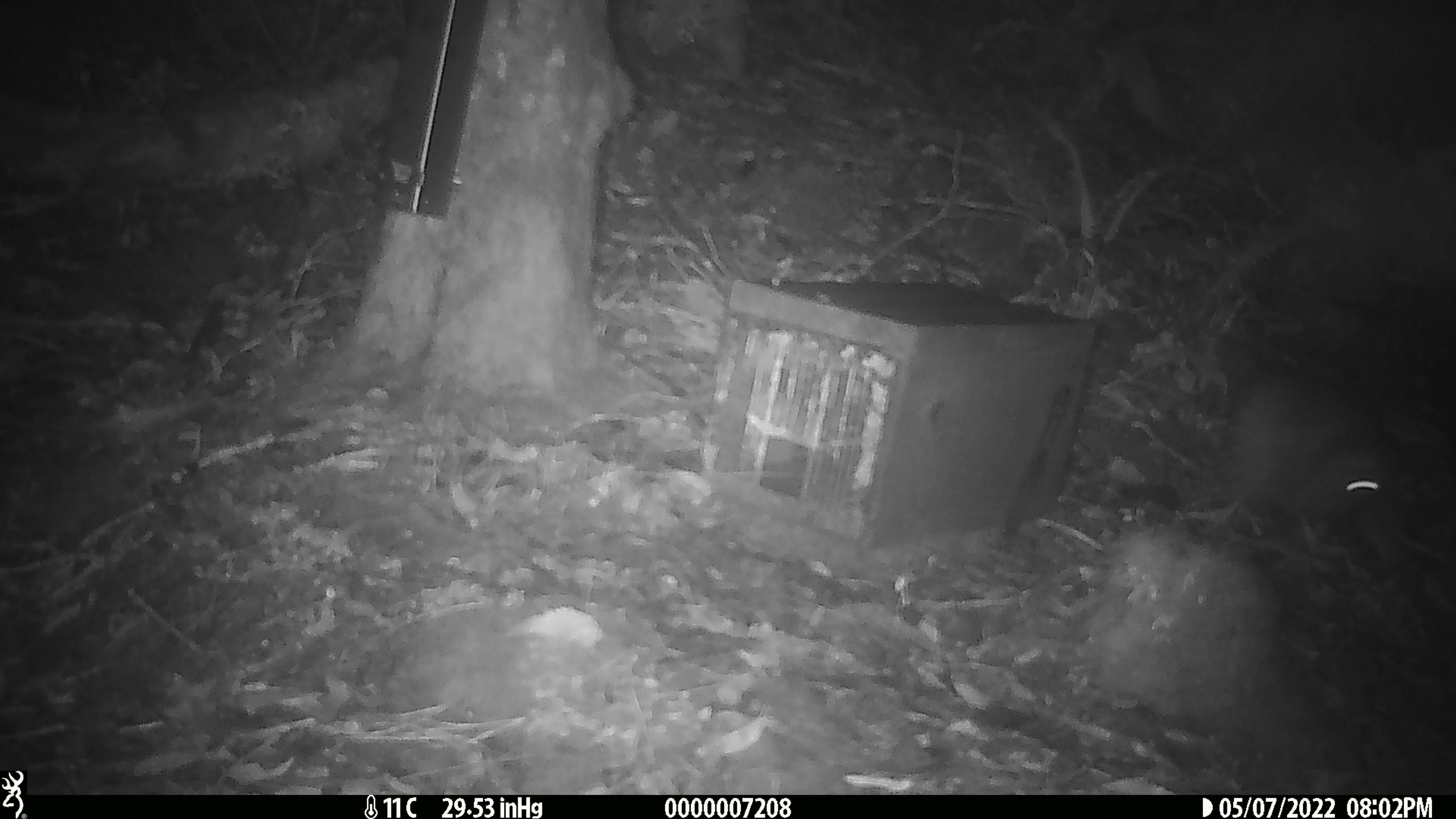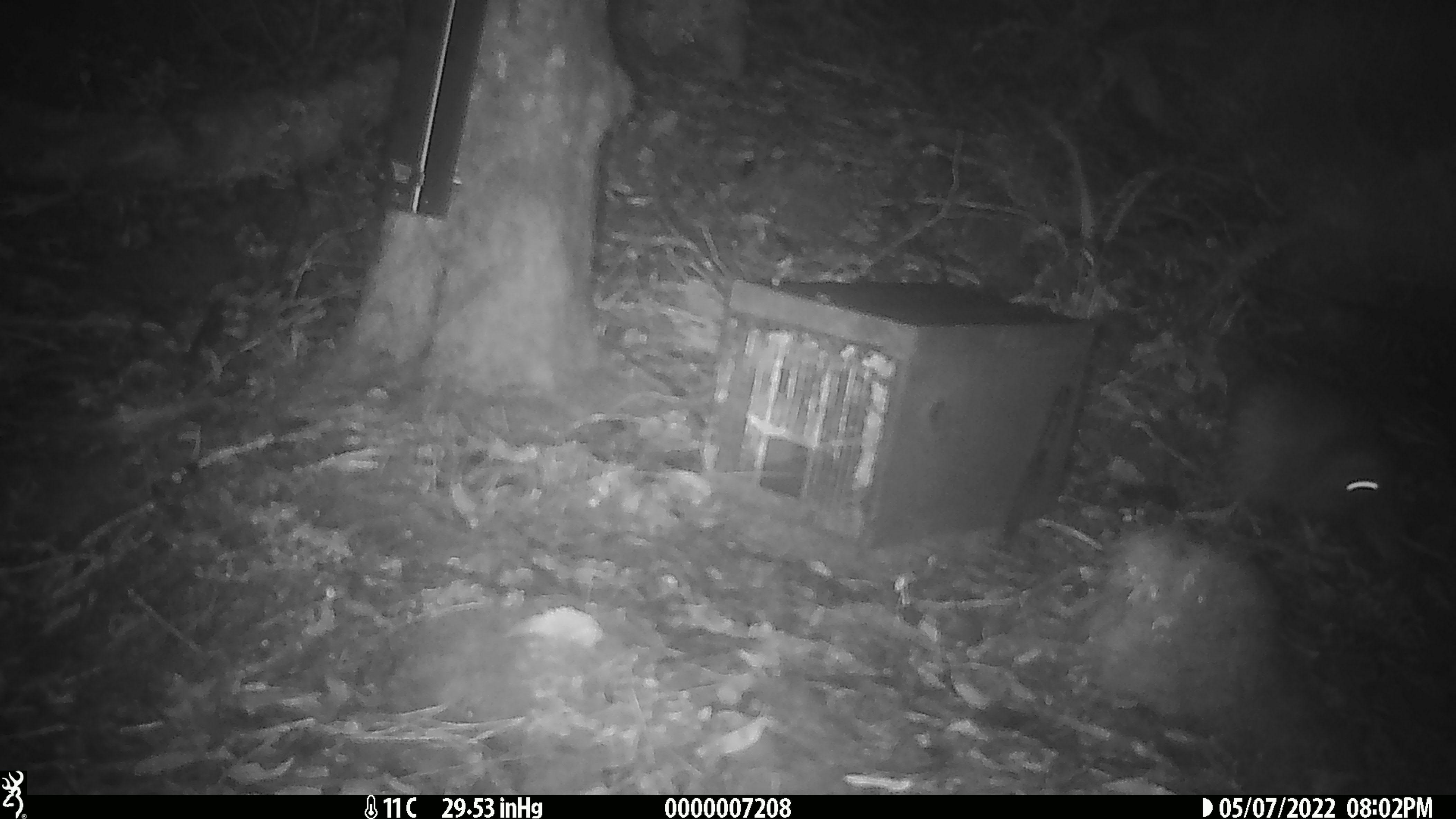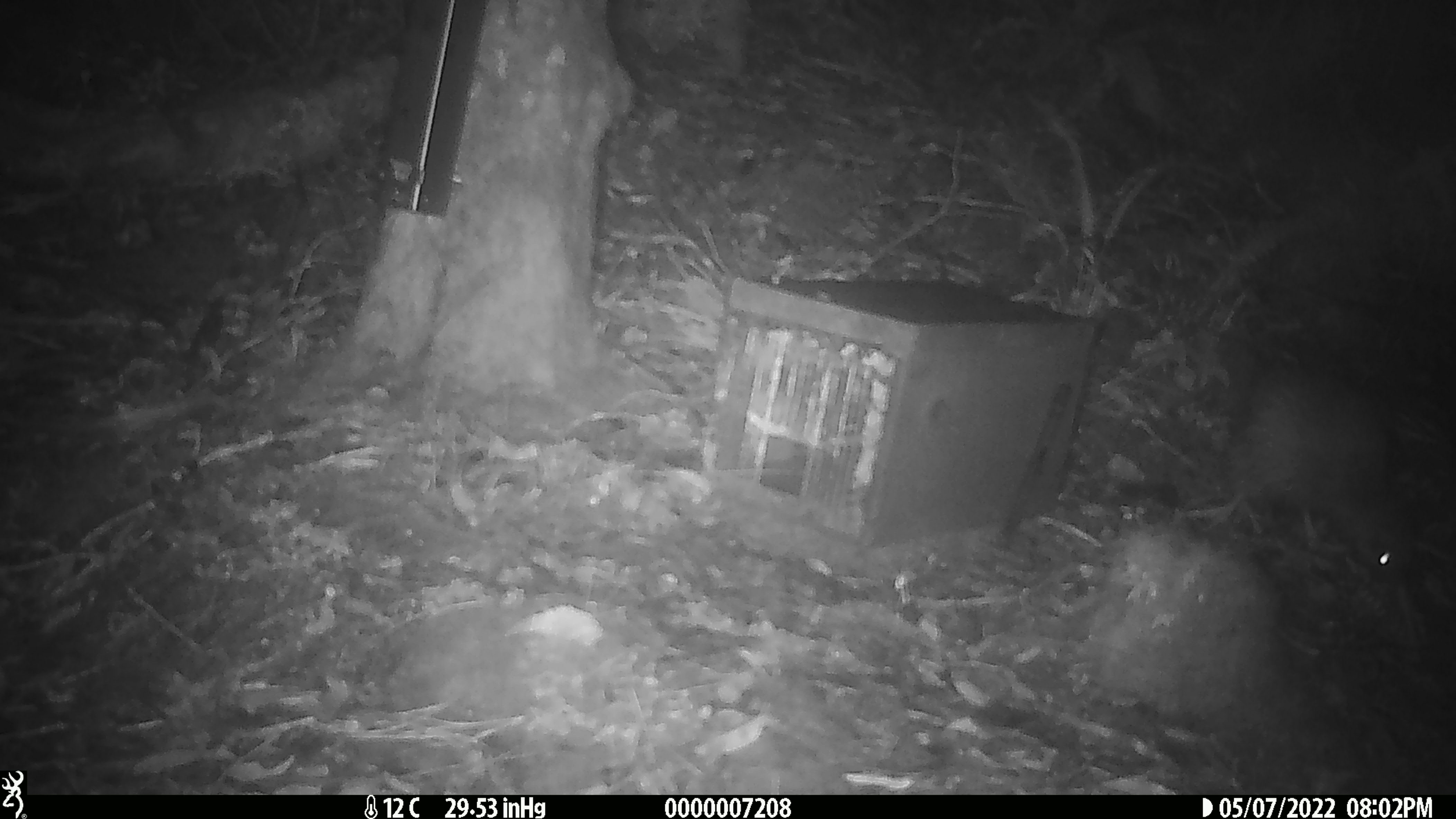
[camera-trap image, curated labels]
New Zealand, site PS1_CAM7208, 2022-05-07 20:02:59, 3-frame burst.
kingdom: Animalia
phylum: Chordata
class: Aves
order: Apterygiformes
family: Apterygidae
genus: Apteryx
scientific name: Apteryx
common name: kiwi